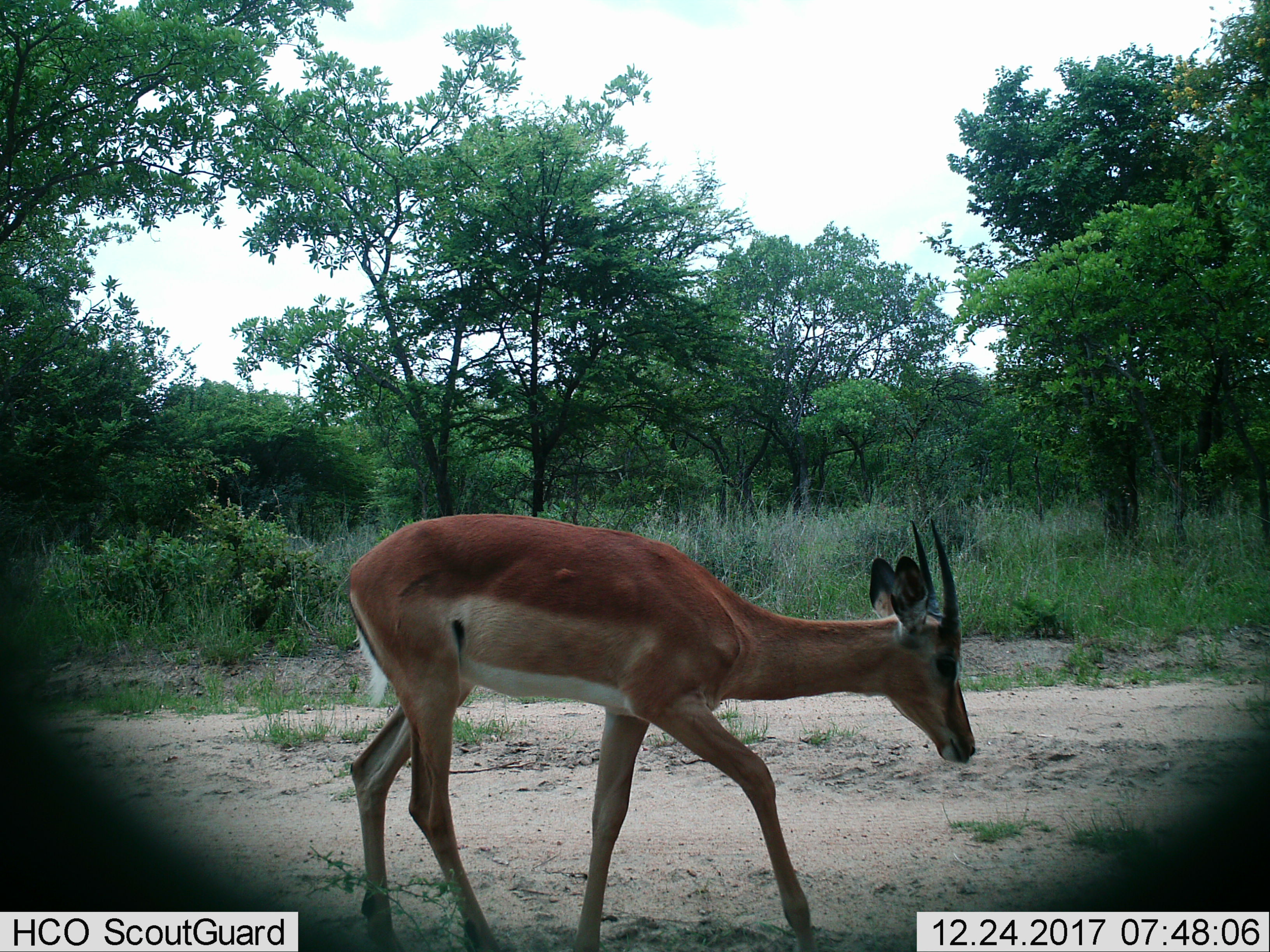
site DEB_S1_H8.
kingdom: Animalia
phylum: Chordata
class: Mammalia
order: Artiodactyla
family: Bovidae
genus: Aepyceros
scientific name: Aepyceros melampus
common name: impala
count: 1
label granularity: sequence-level